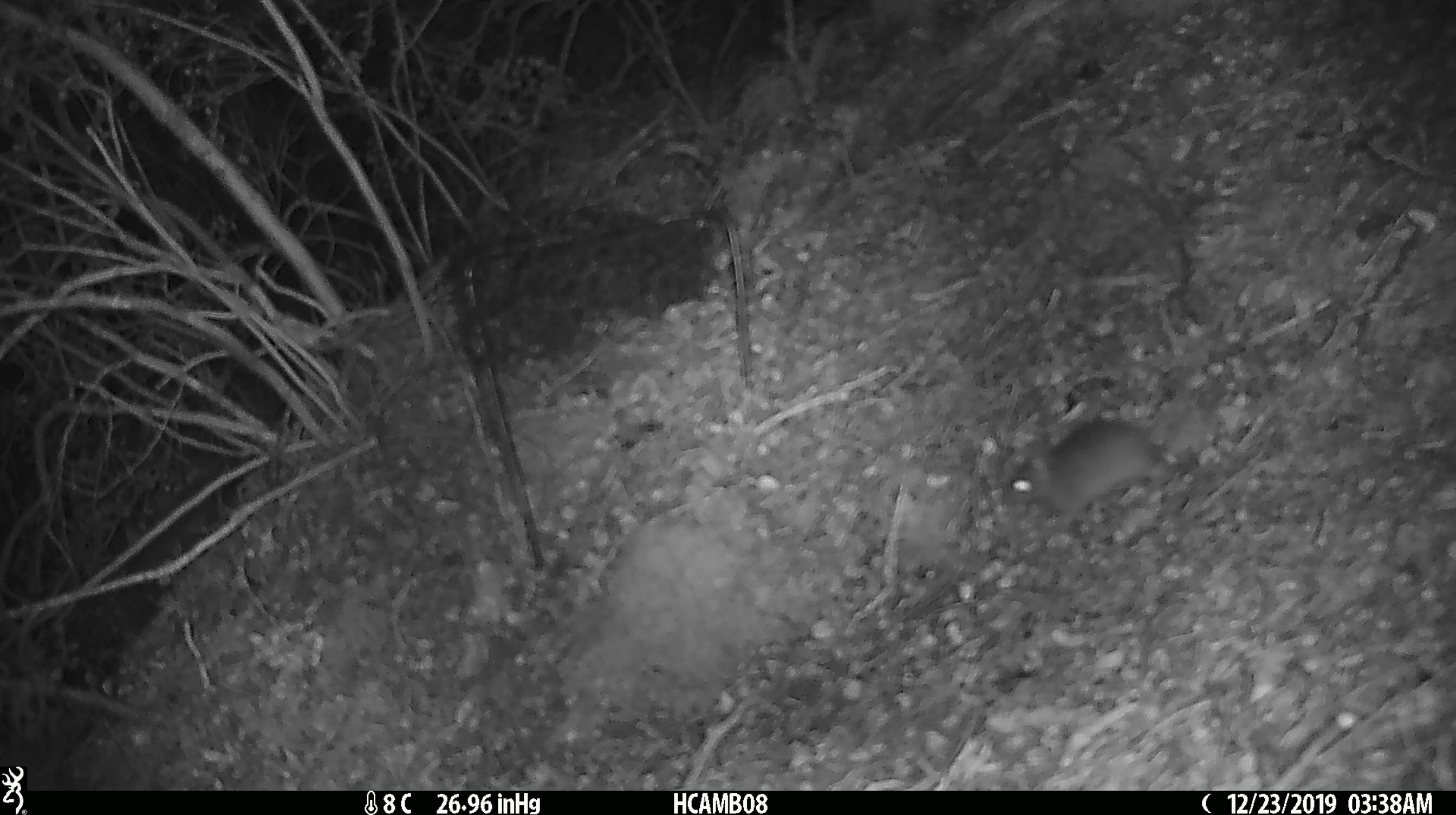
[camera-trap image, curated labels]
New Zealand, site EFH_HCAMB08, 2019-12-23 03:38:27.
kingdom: Animalia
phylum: Chordata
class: Mammalia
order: Rodentia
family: Muridae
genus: Mus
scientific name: Mus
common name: mouse